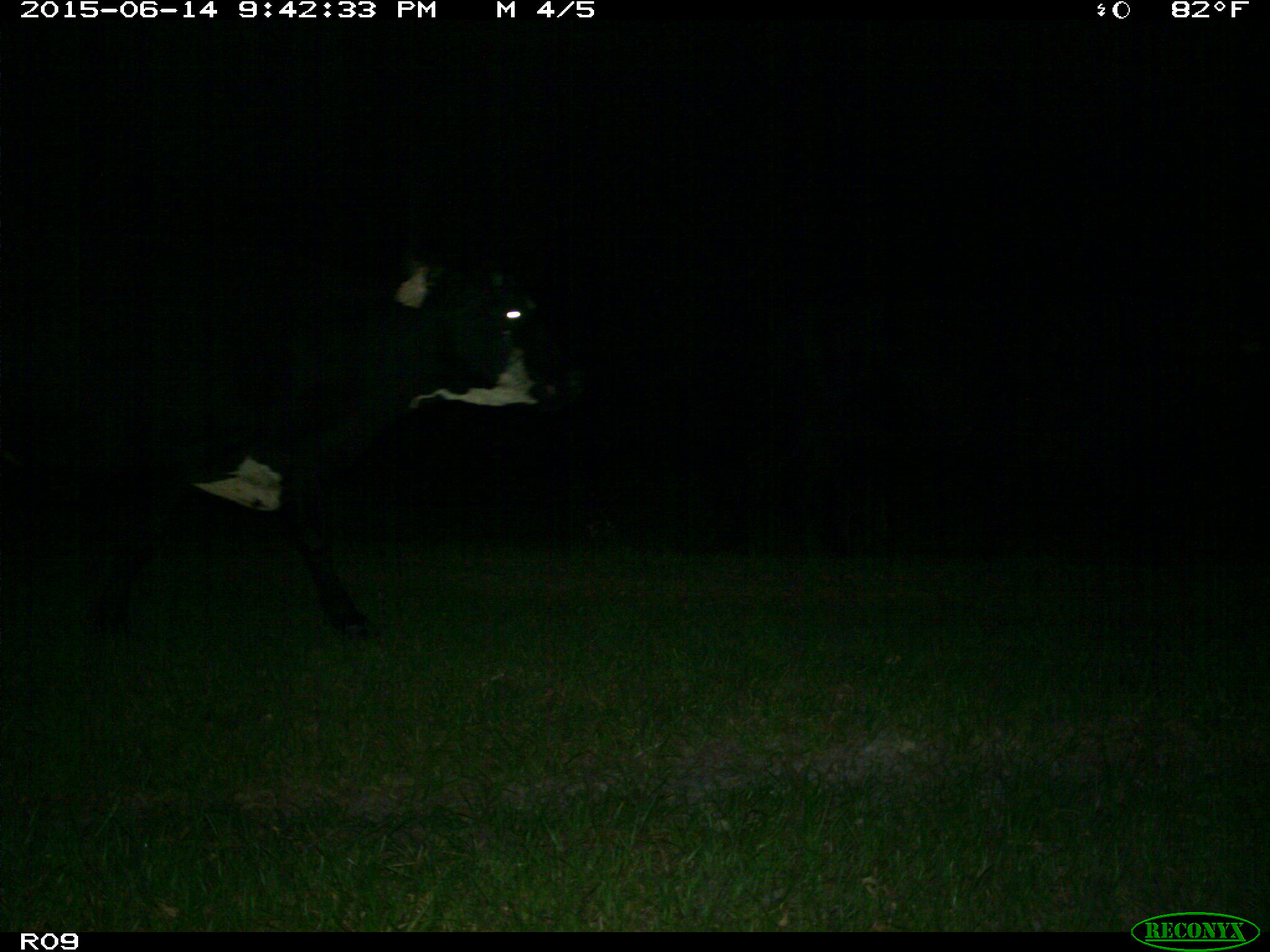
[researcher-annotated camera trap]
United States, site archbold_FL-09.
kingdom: Animalia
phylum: Chordata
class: Mammalia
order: Artiodactyla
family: Bovidae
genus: Bos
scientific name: Bos taurus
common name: domestic cow